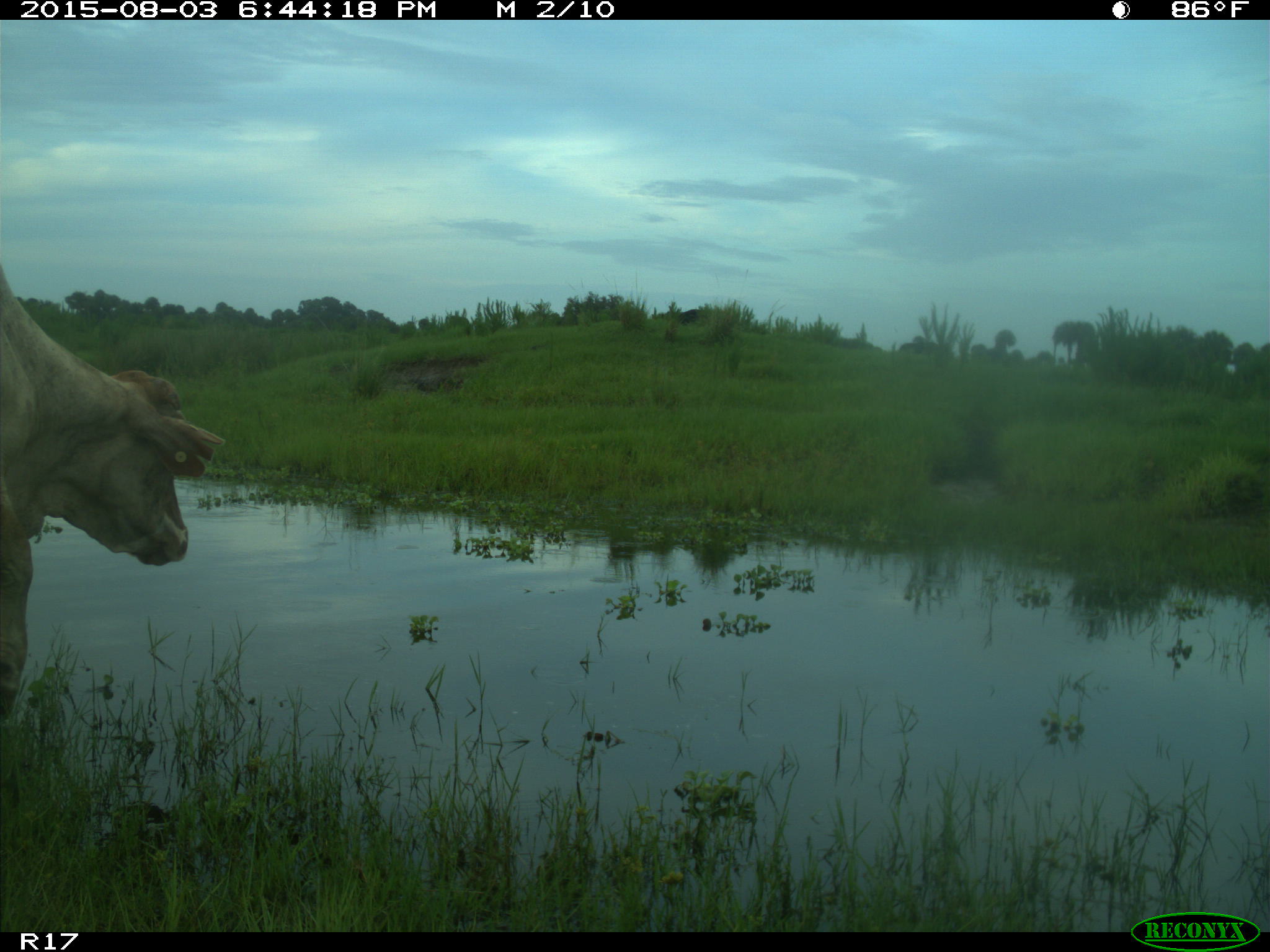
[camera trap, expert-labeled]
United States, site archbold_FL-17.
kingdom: Animalia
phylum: Chordata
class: Mammalia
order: Artiodactyla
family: Bovidae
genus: Bos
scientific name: Bos taurus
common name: domestic cow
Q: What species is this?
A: Bos taurus (domestic cow).